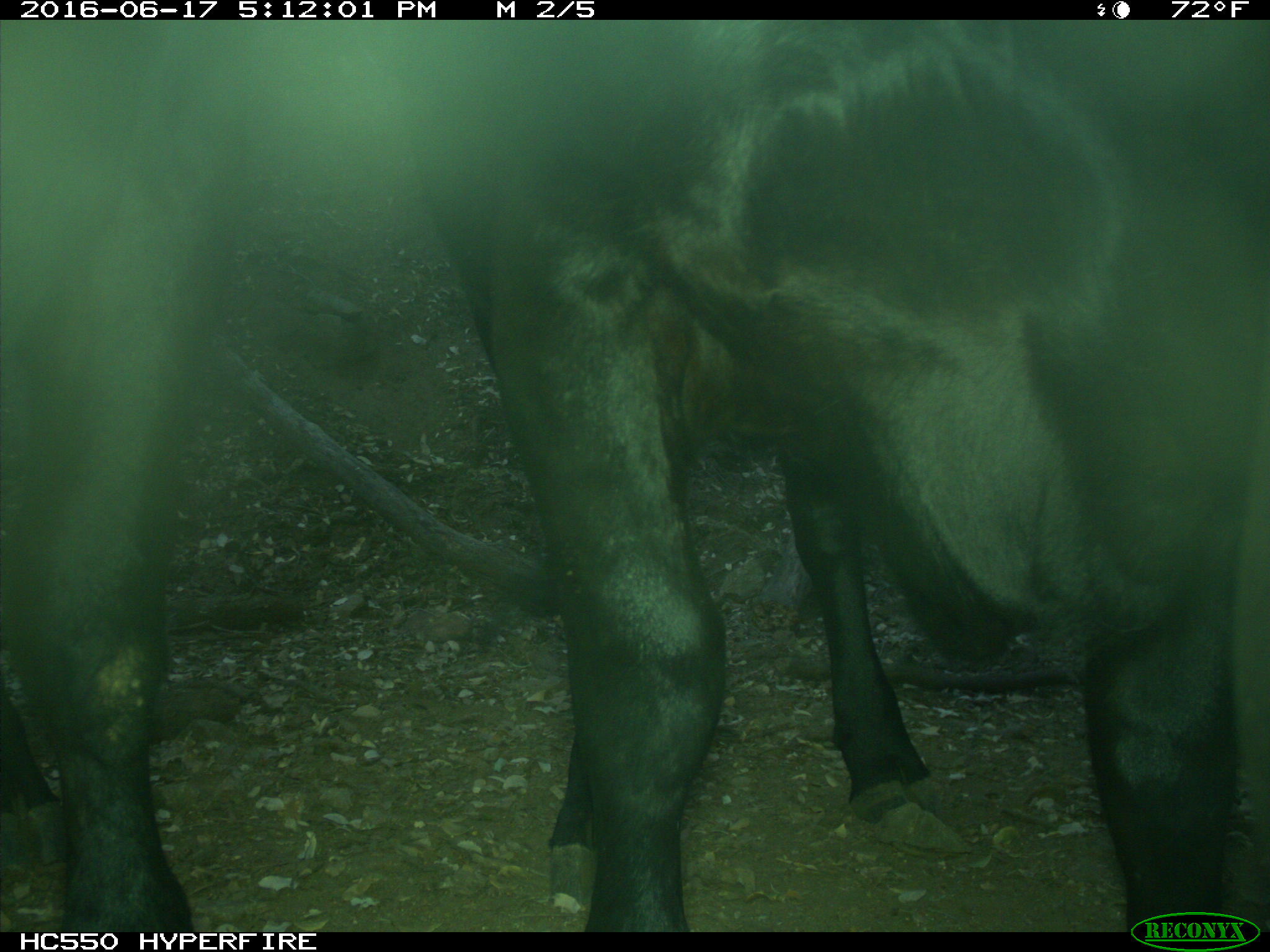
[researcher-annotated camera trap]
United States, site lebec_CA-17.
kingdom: Animalia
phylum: Chordata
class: Mammalia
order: Artiodactyla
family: Bovidae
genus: Bos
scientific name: Bos taurus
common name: domestic cow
Bos taurus (domestic cow).